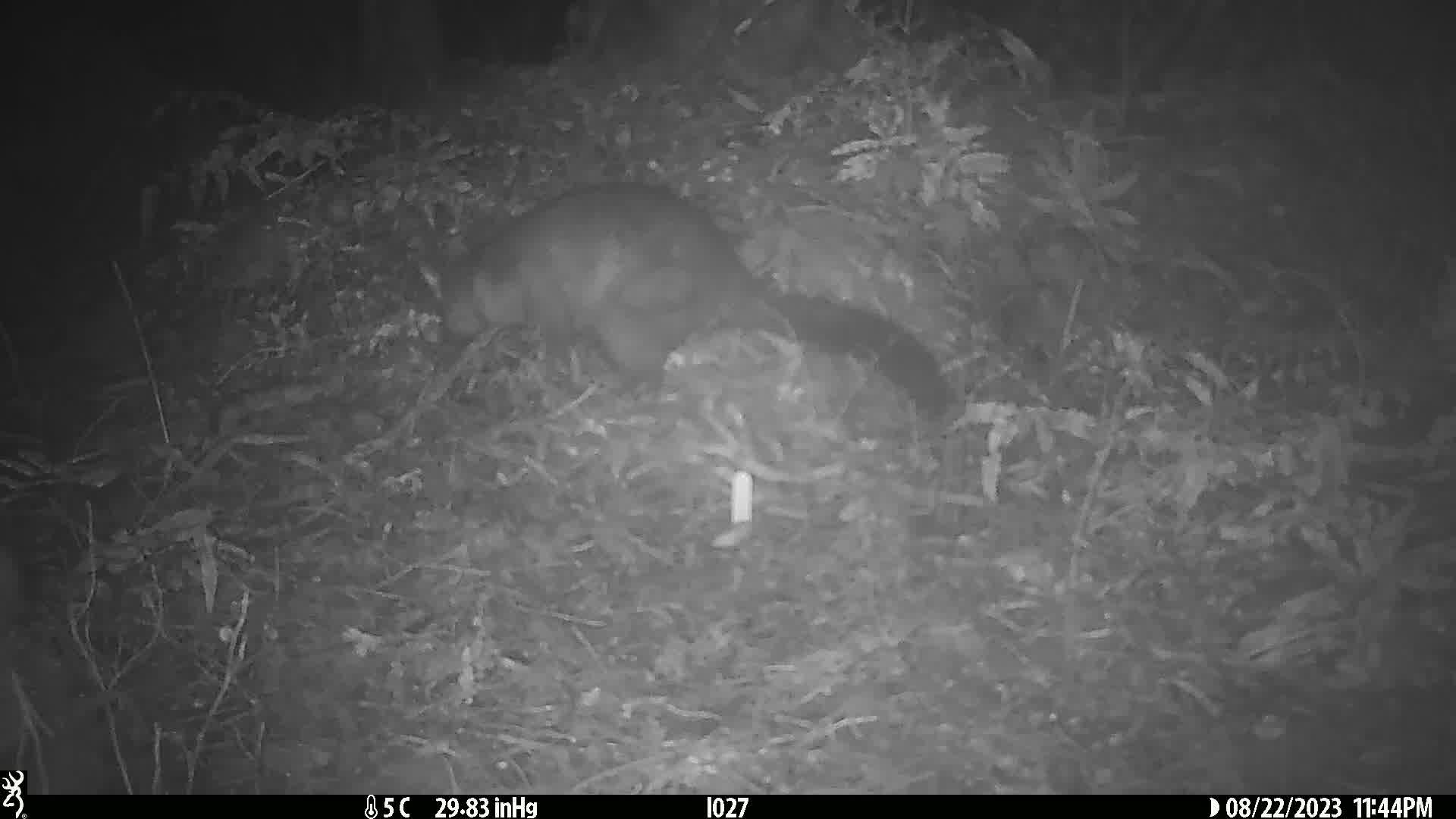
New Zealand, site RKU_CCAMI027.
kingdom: Animalia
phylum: Chordata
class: Mammalia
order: Diprotodontia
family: Phalangeridae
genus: Trichosurus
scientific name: Trichosurus vulpecula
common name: common brushtail possum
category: possum